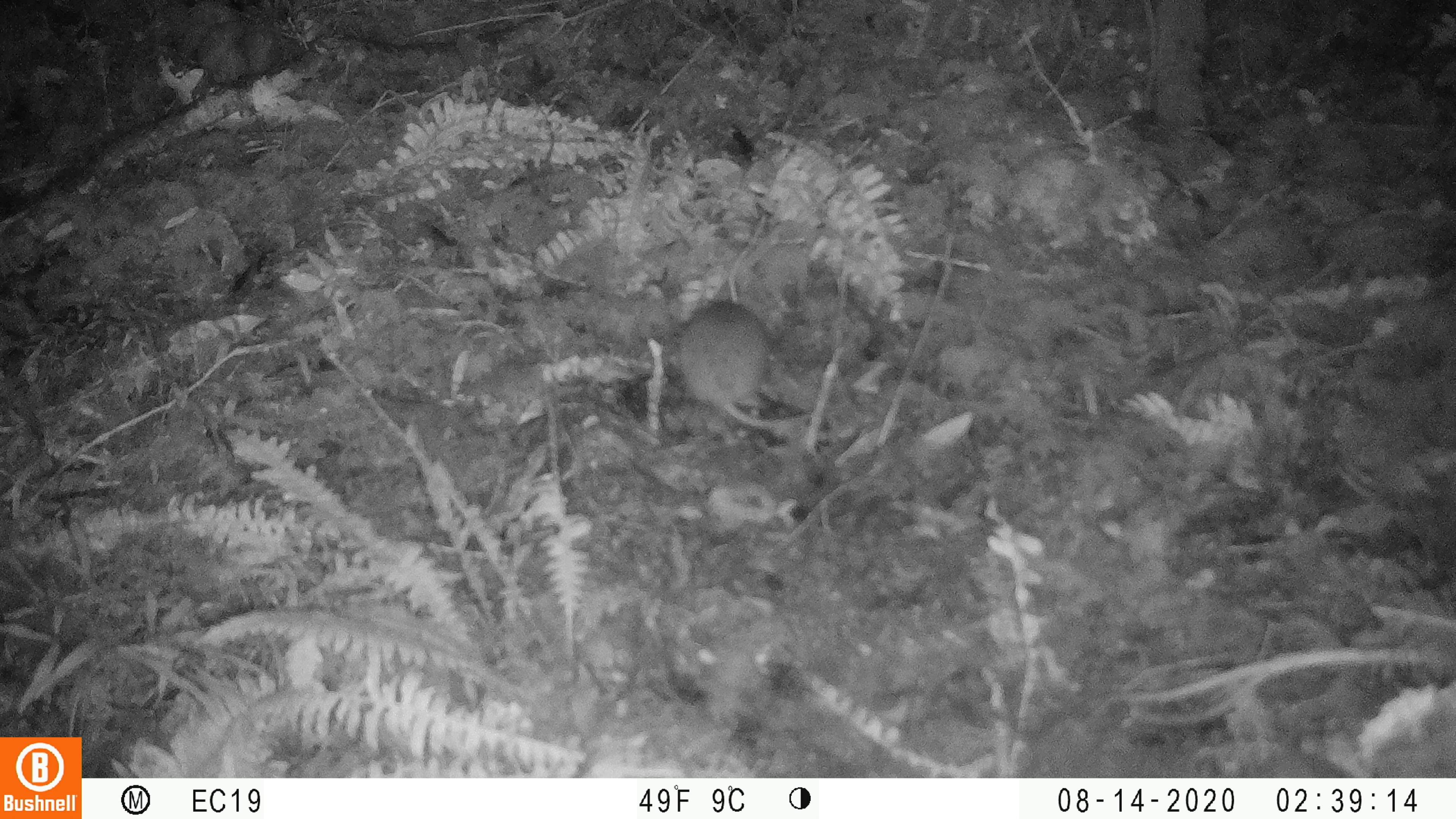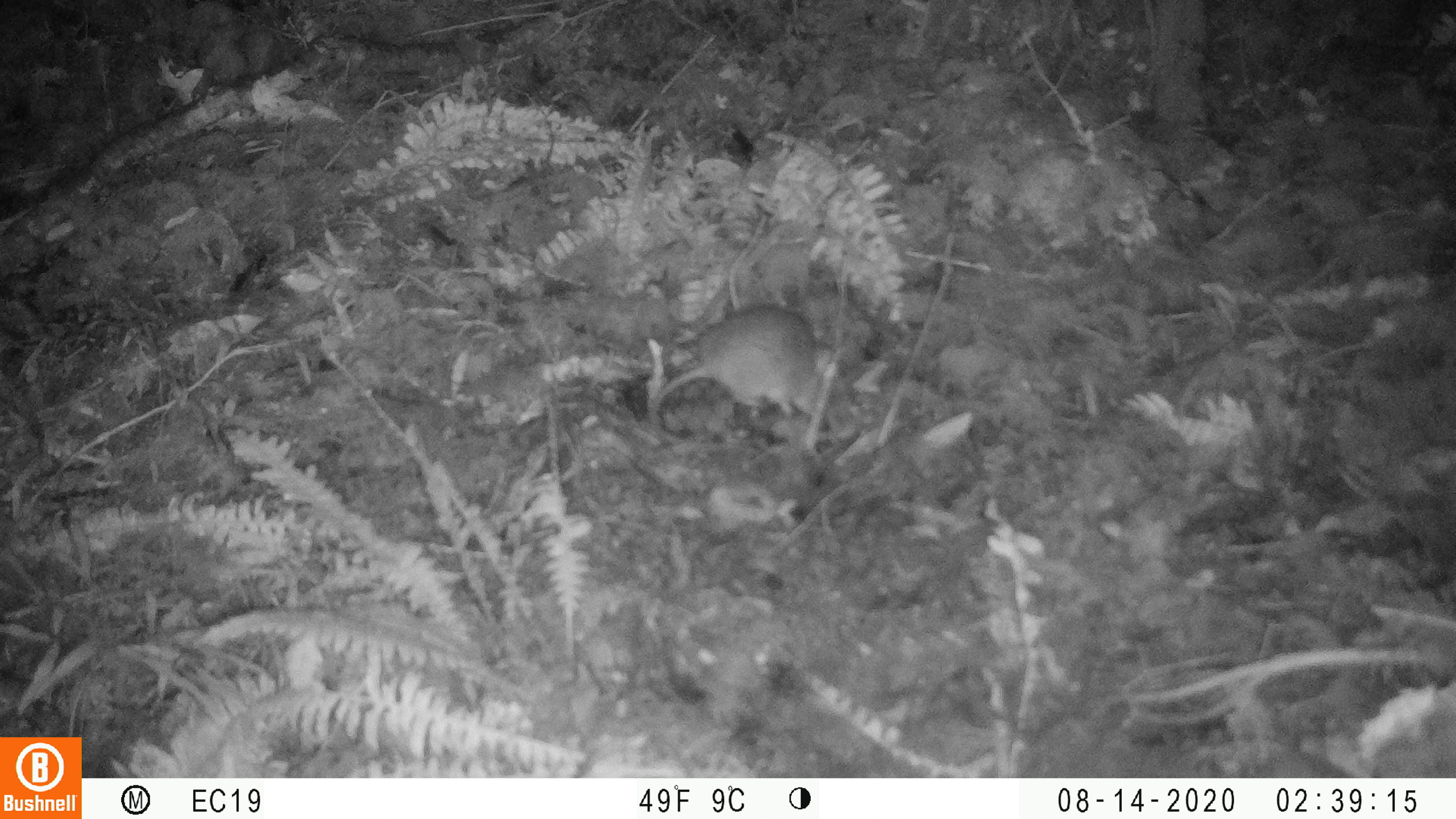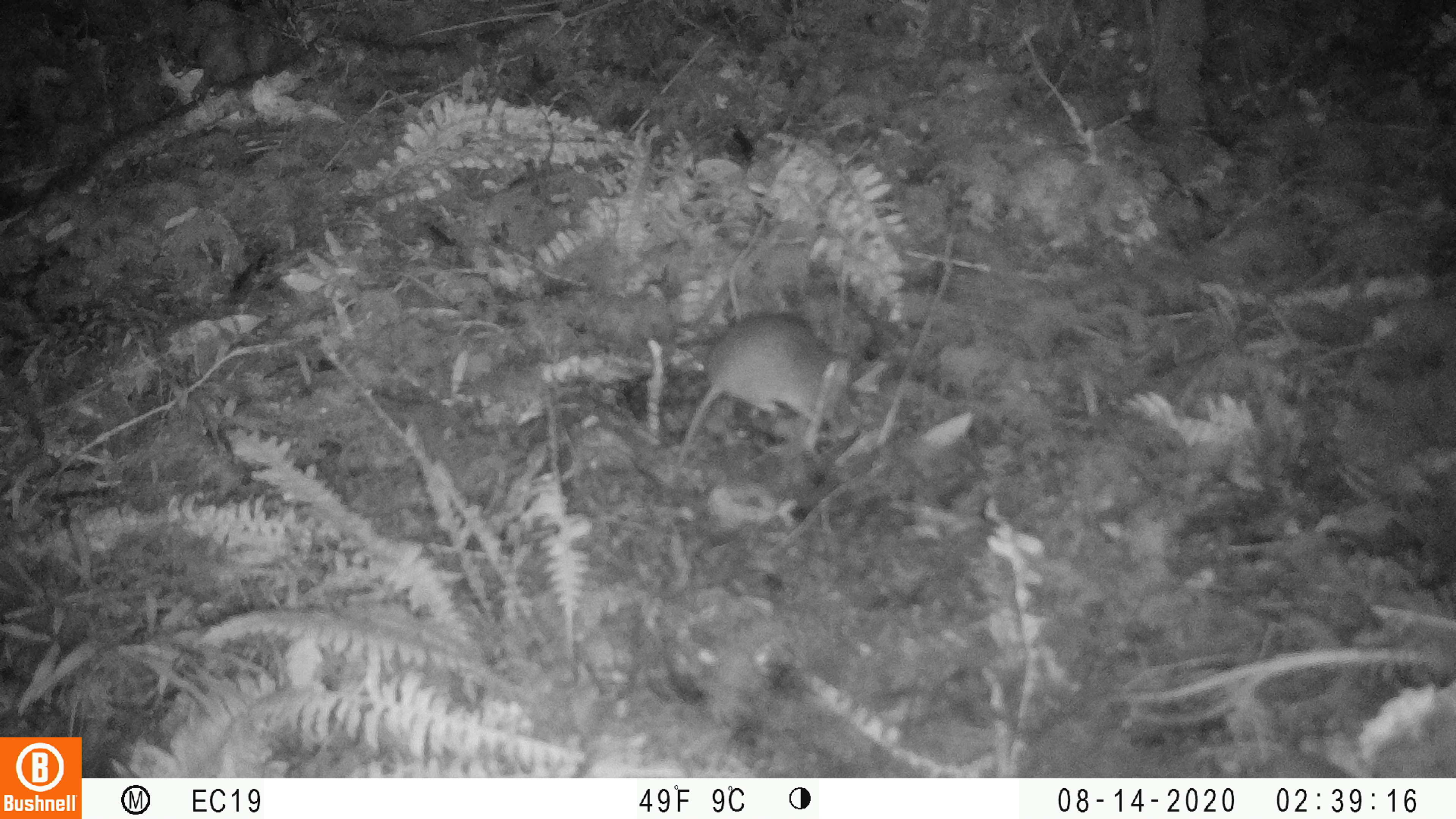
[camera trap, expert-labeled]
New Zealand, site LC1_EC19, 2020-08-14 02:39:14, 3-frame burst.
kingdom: Animalia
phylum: Chordata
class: Mammalia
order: Rodentia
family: Muridae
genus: Rattus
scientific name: Rattus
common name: rat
Rat (Rattus).